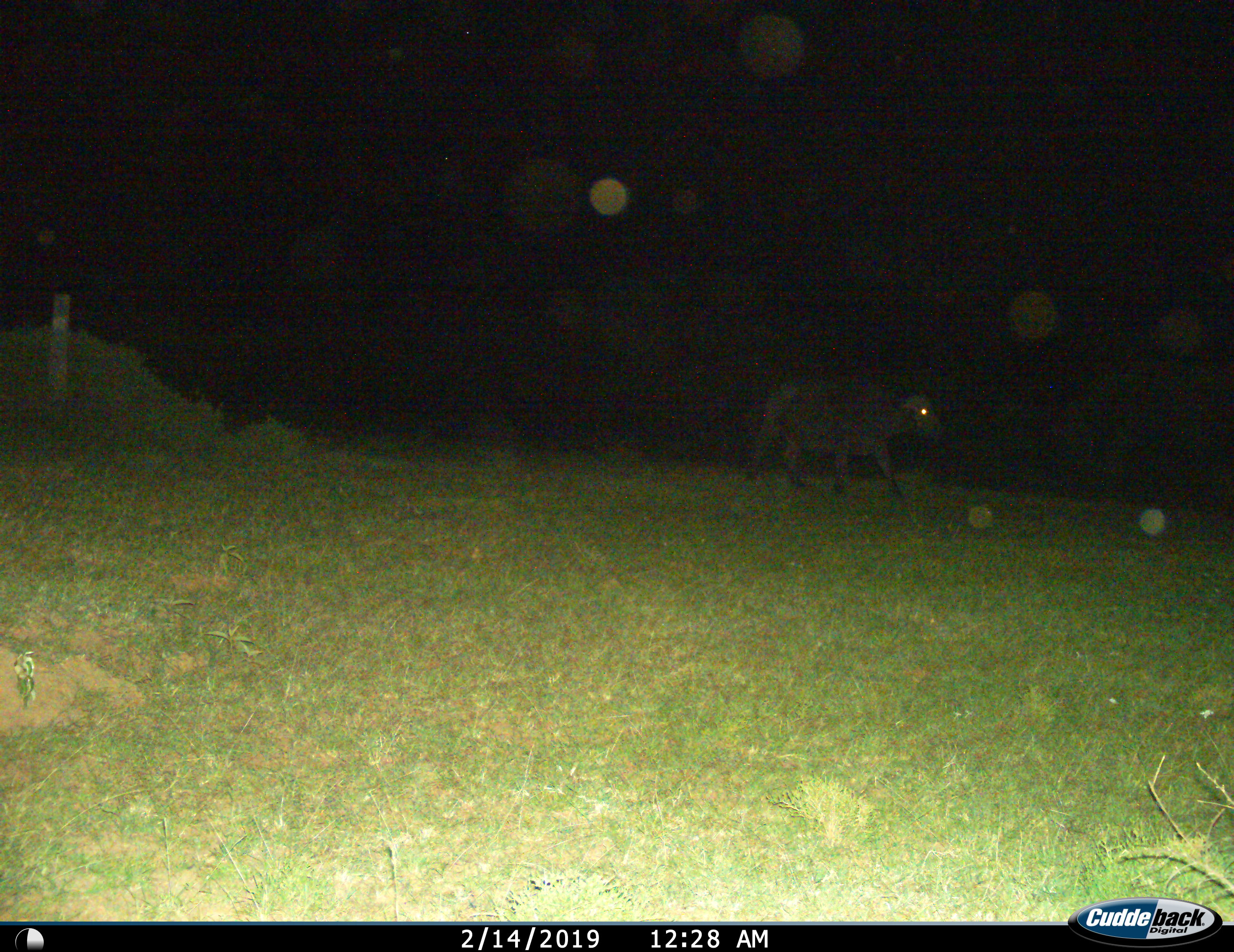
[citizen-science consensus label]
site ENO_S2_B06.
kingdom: Animalia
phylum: Chordata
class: Mammalia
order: Artiodactyla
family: Bovidae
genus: Syncerus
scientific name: Syncerus caffer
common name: african buffalo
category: buffalo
Buffalo (african buffalo) (Syncerus caffer), count 1. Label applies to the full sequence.